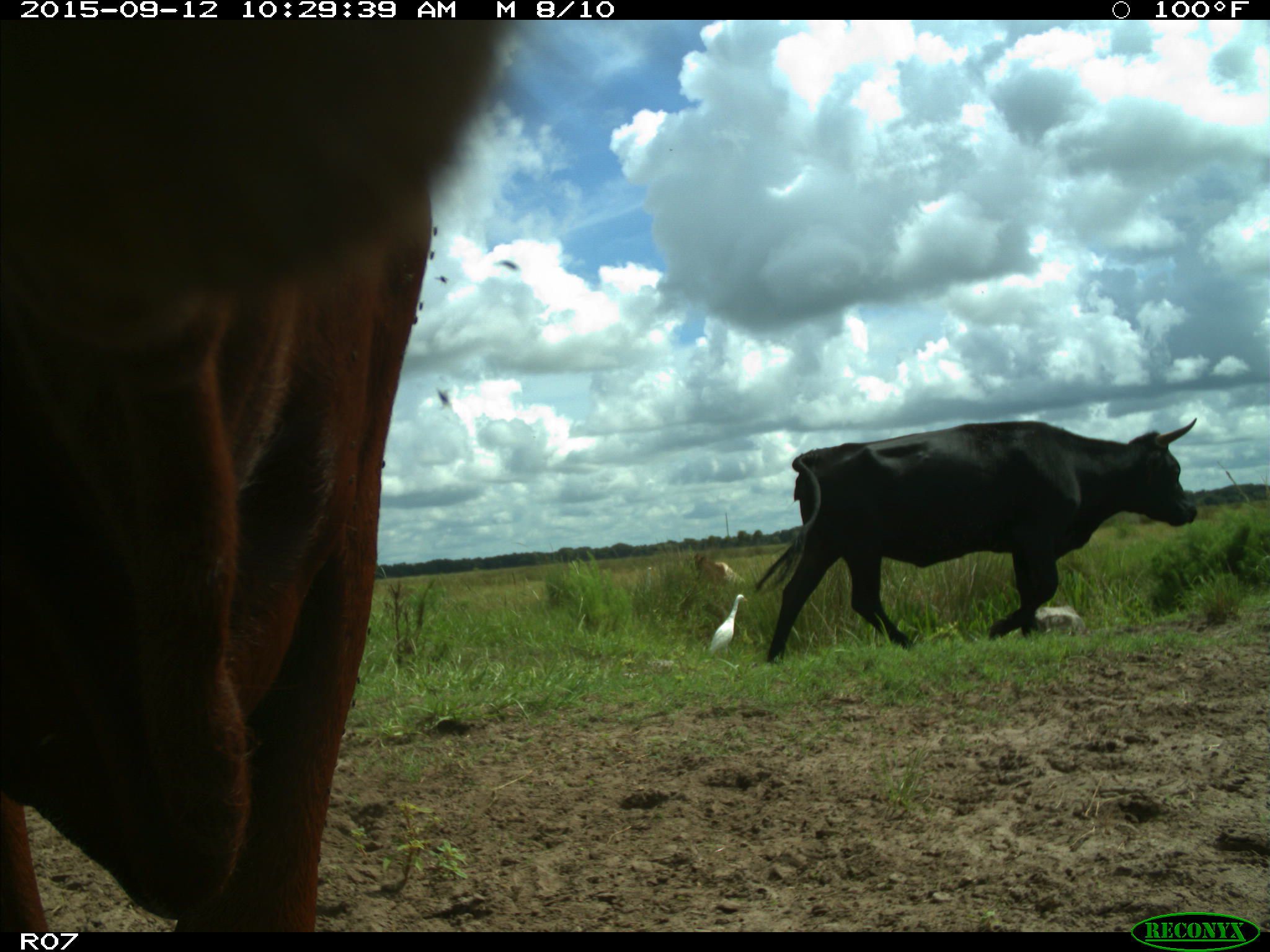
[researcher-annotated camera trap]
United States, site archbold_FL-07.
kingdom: Animalia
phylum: Chordata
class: Mammalia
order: Artiodactyla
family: Bovidae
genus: Bos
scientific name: Bos taurus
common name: domestic cow